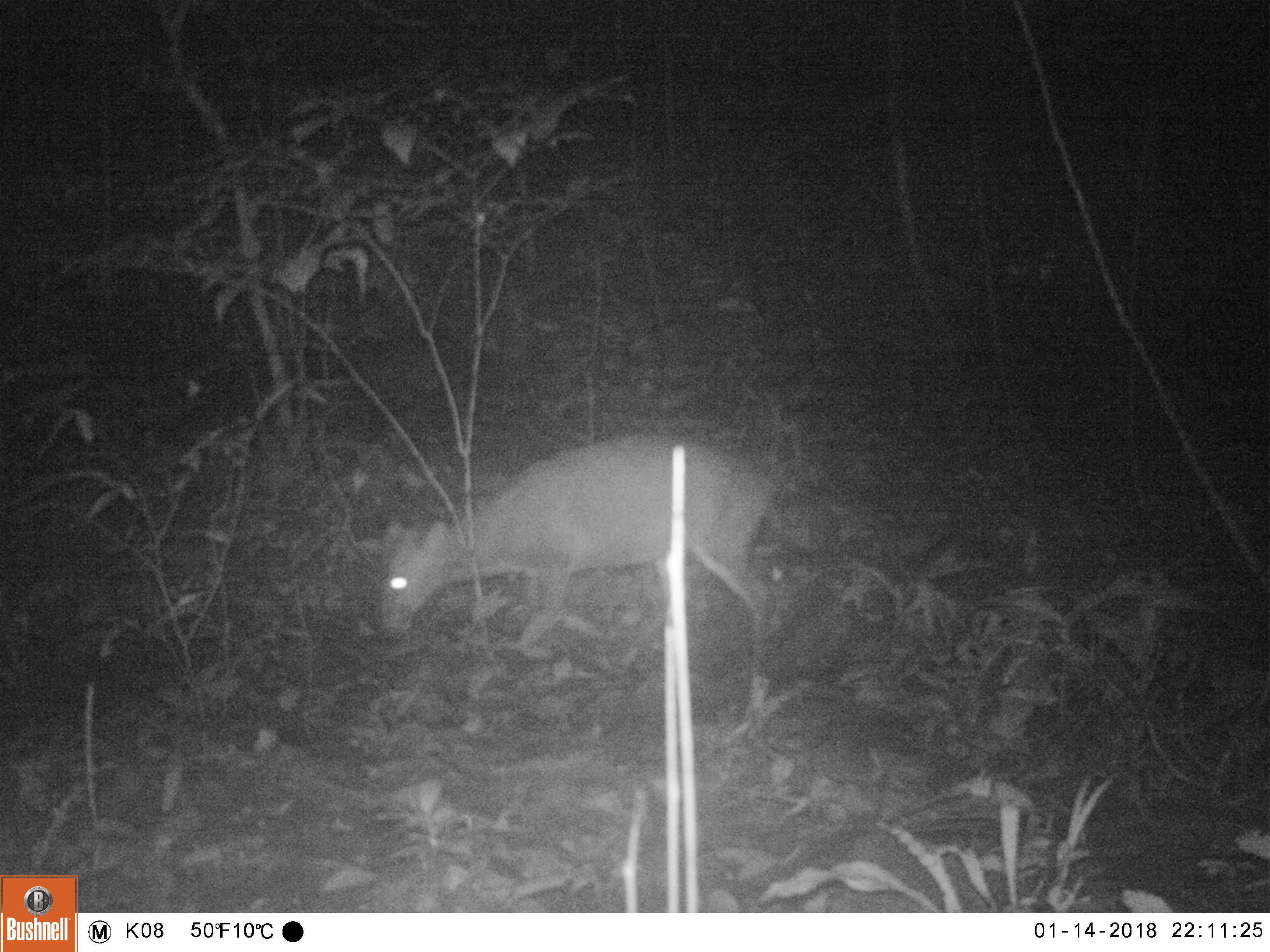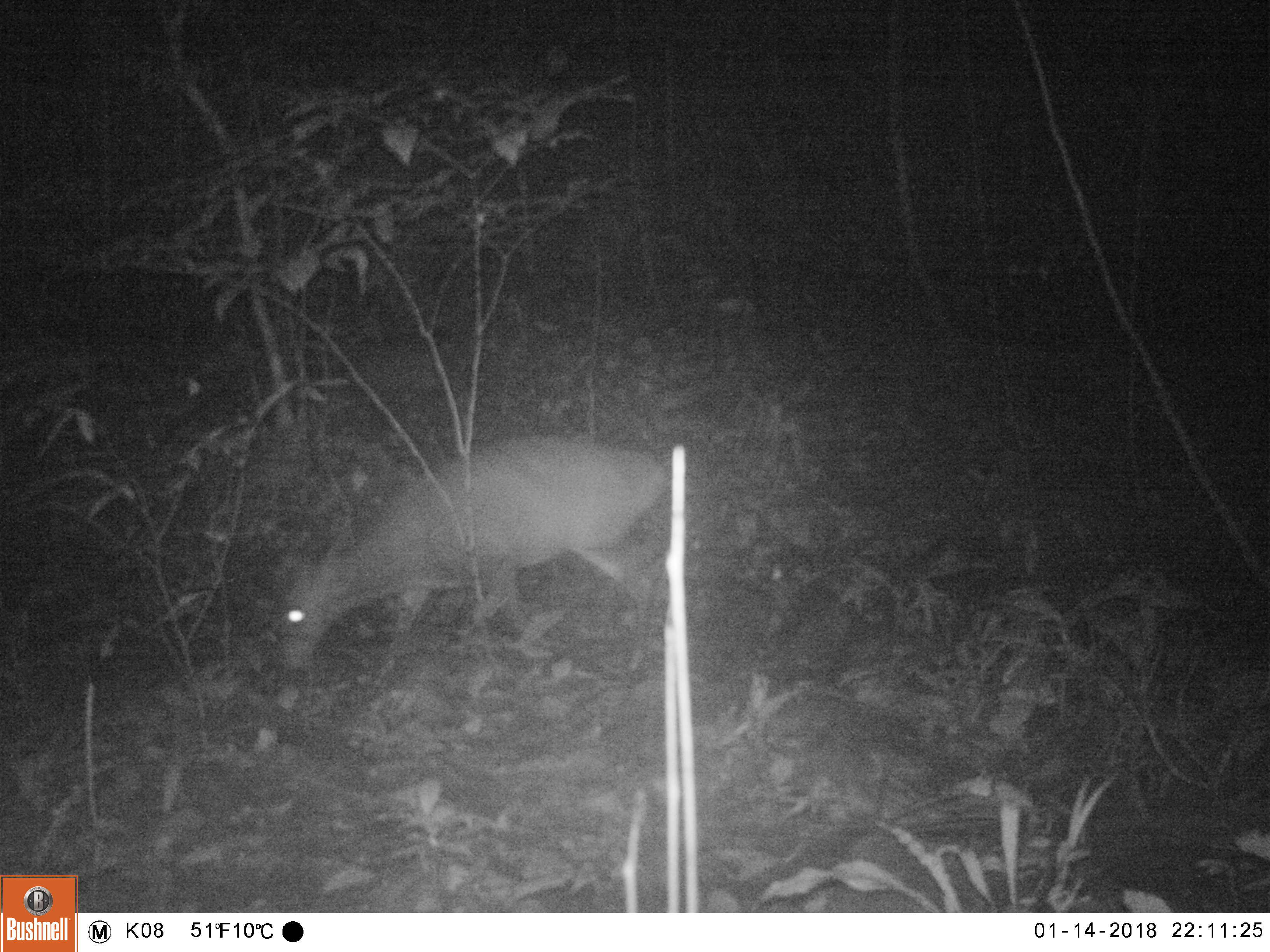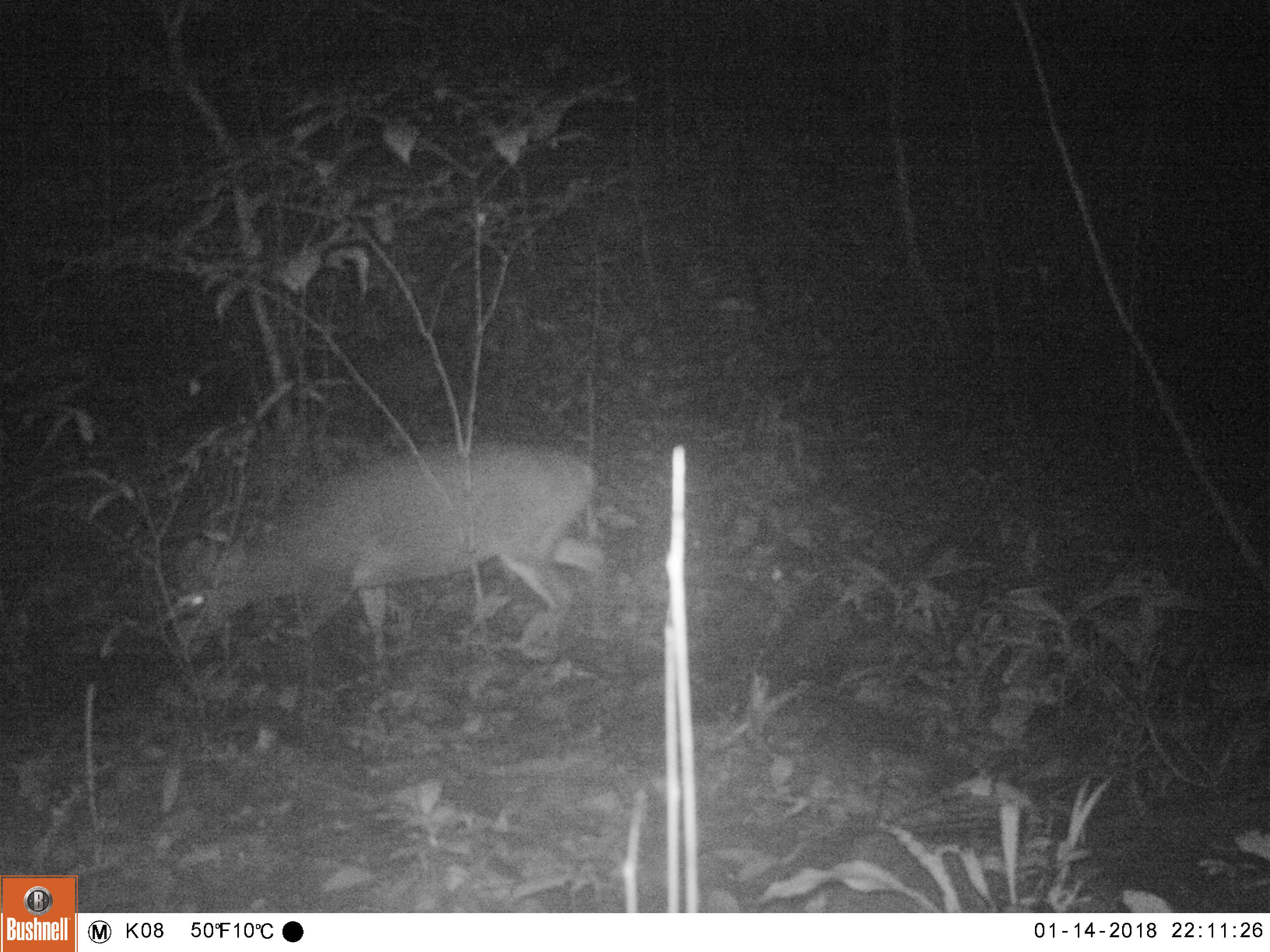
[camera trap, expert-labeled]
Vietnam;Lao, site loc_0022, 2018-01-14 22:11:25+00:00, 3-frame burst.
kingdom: Animalia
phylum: Chordata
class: Mammalia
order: Artiodactyla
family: Cervidae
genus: Muntiacus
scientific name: Muntiacus vuquangensis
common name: large-antlered muntjac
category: large antlered muntjac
Large antlered muntjac (large-antlered muntjac) (Muntiacus vuquangensis). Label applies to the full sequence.